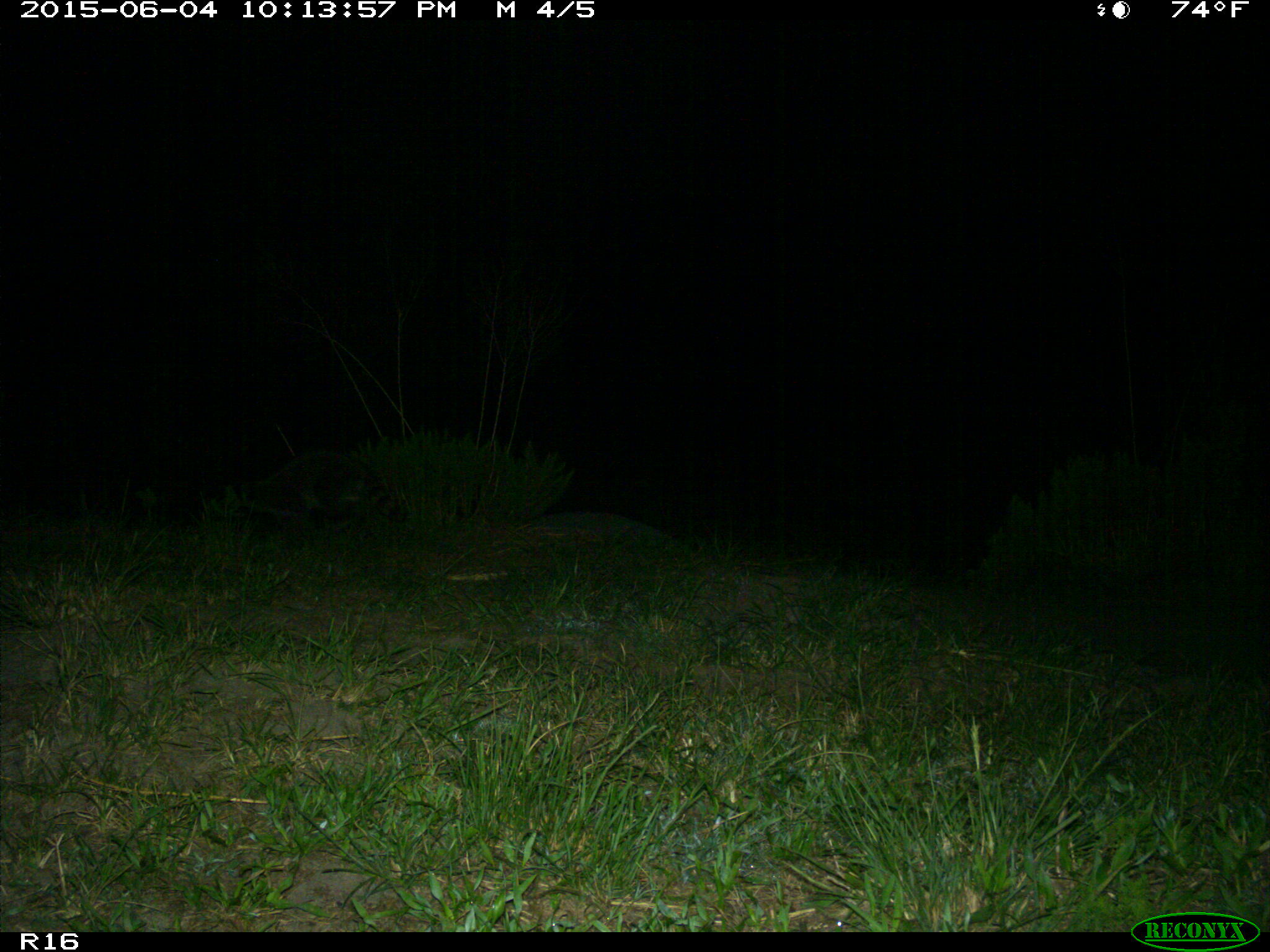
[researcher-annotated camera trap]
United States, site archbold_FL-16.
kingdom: Animalia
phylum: Chordata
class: Mammalia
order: Carnivora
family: Procyonidae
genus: Procyon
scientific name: Procyon lotor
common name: common raccoon